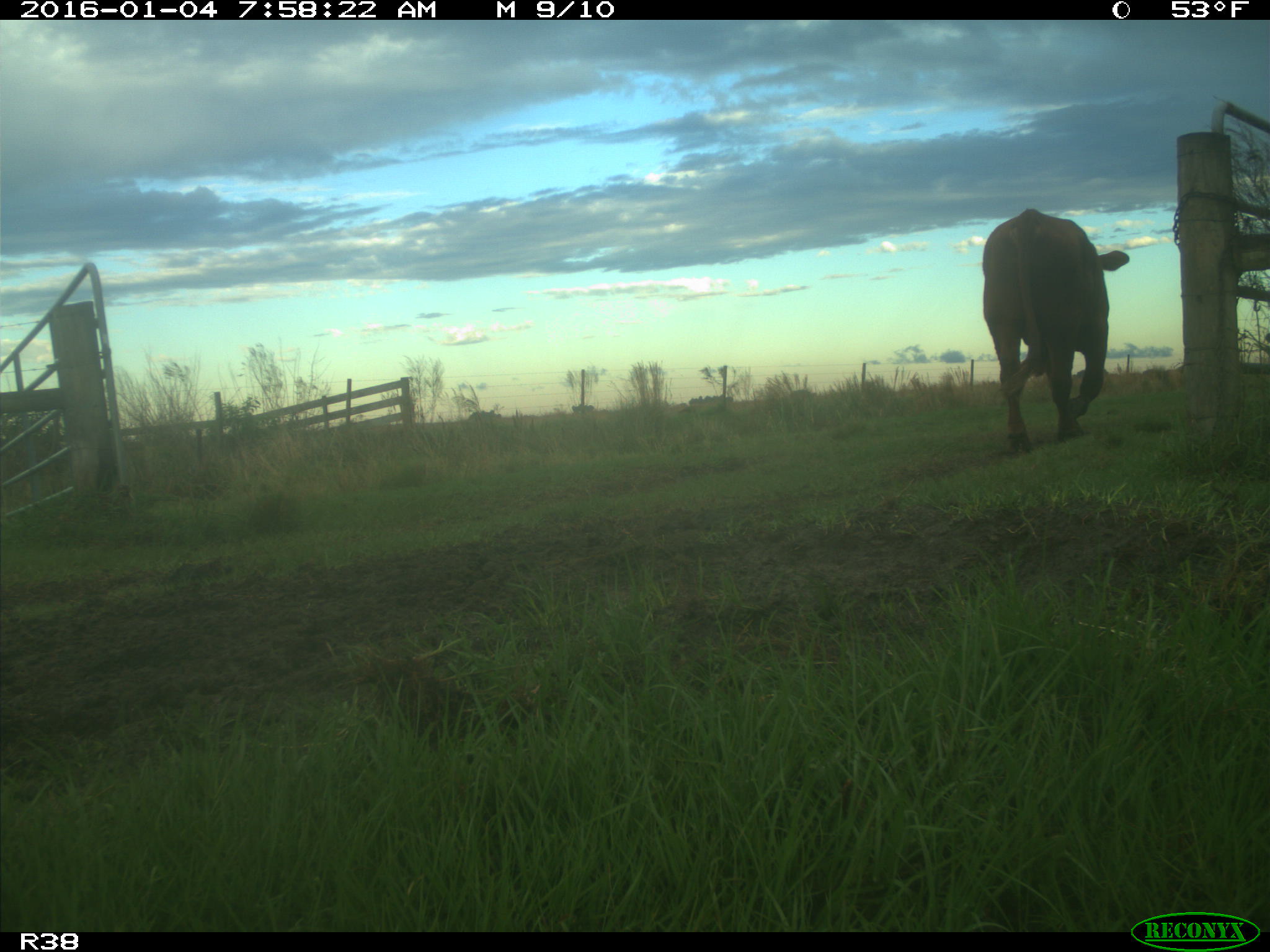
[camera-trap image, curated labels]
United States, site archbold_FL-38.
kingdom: Animalia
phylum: Chordata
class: Mammalia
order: Artiodactyla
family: Bovidae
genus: Bos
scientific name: Bos taurus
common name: domestic cow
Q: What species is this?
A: Bos taurus (domestic cow).